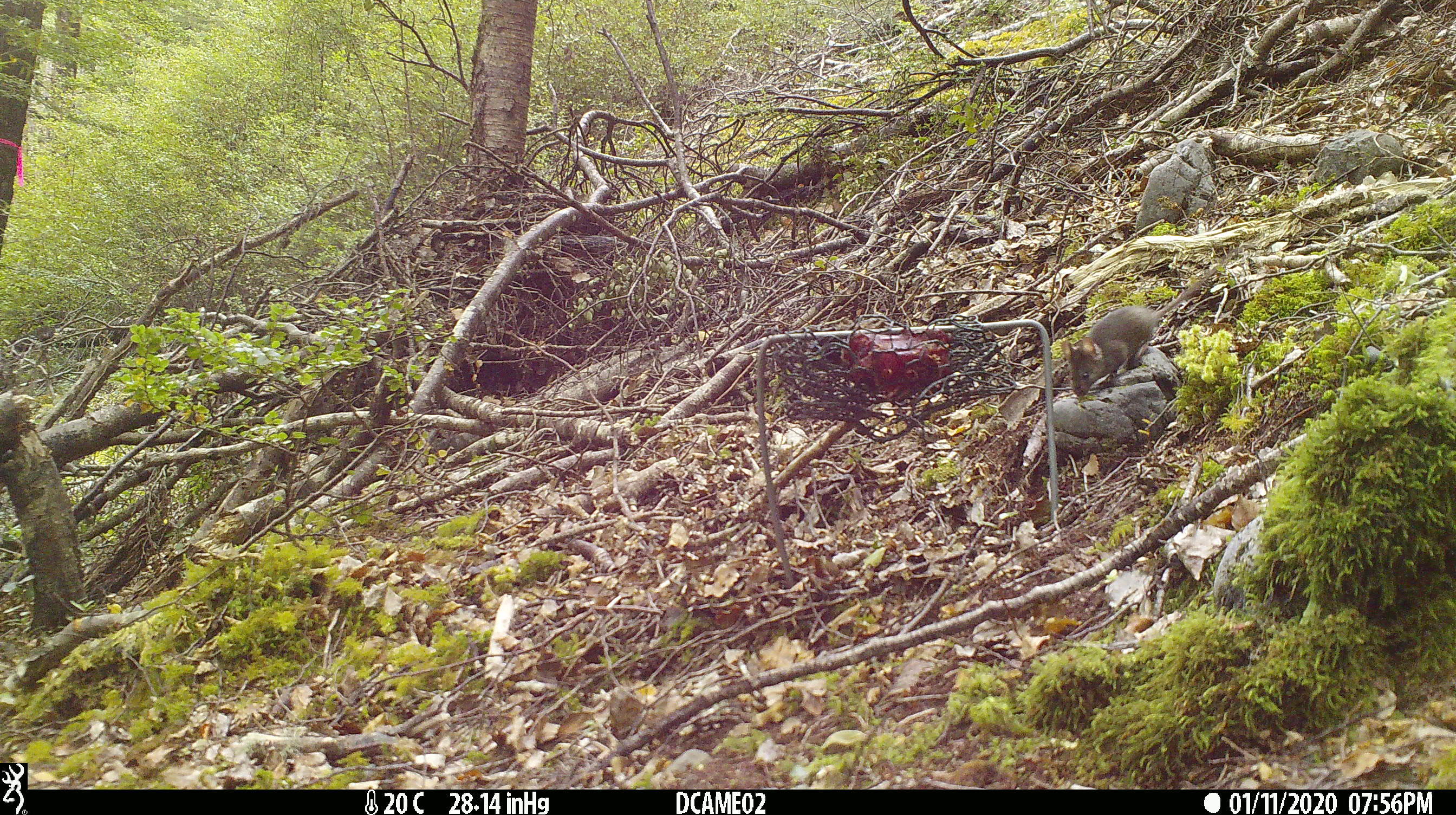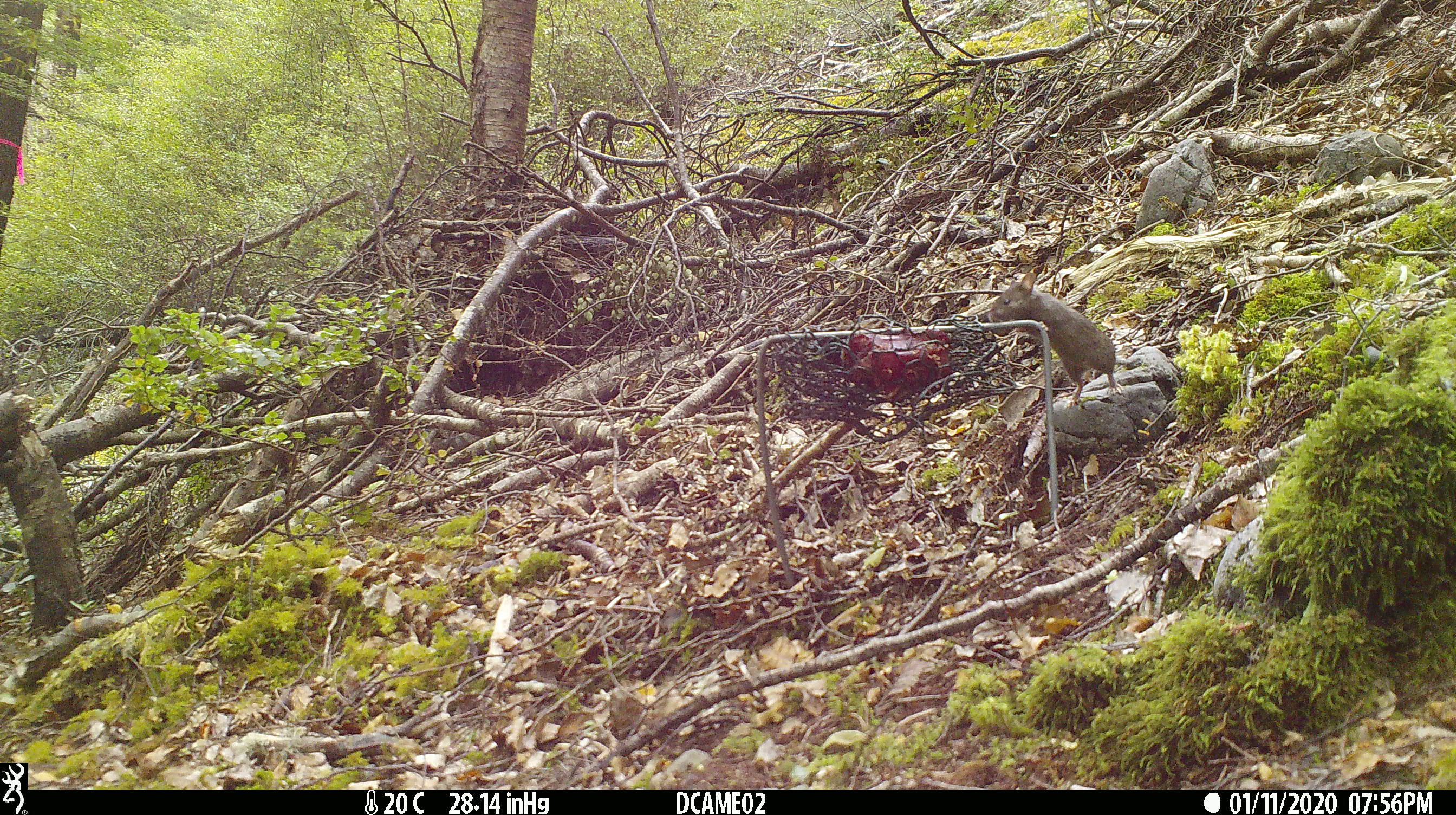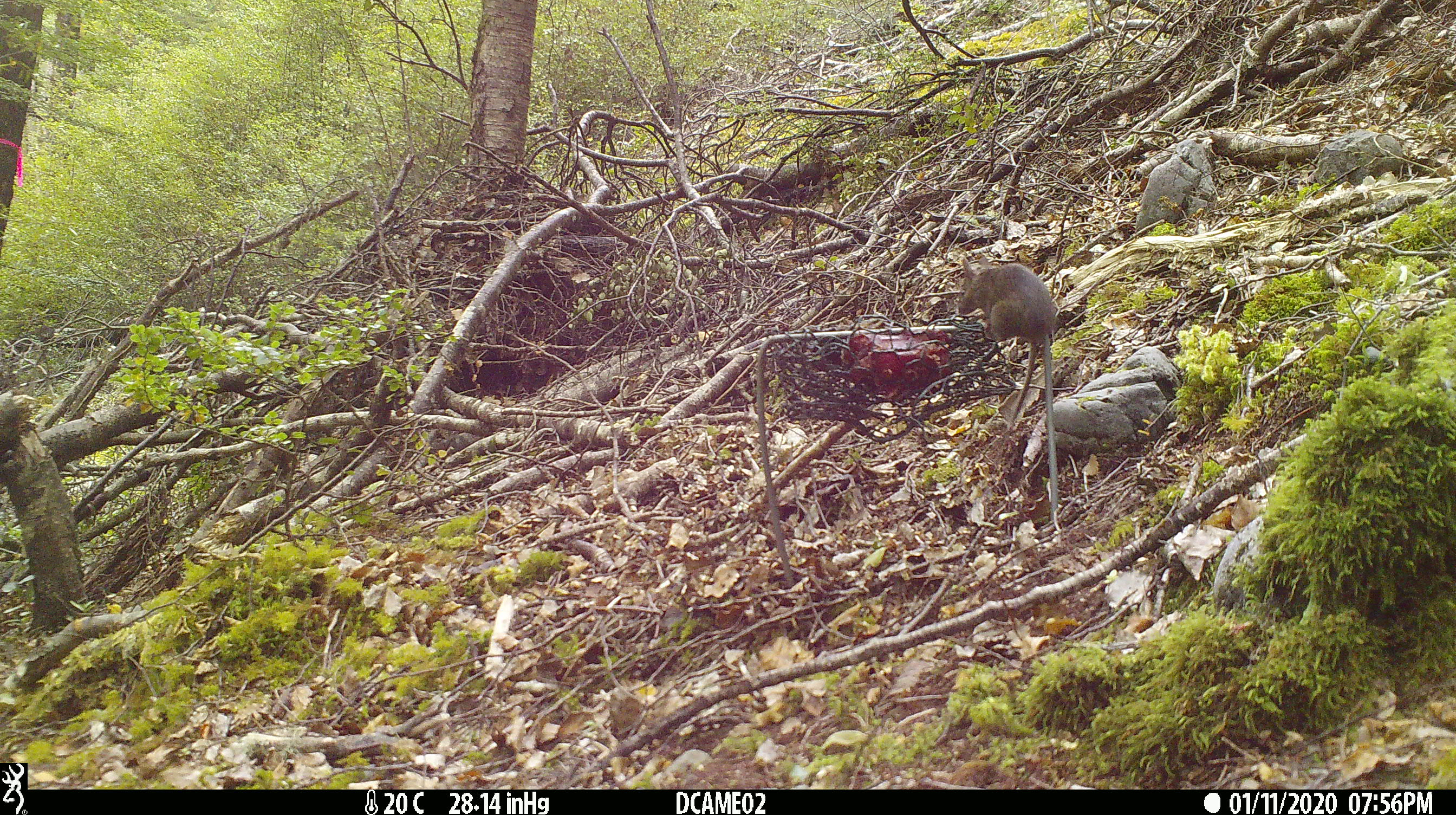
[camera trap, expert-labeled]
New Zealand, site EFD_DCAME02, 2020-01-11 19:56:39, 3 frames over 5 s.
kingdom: Animalia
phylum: Chordata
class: Mammalia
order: Rodentia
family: Muridae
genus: Mus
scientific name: Mus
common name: mouse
Mouse (Mus).